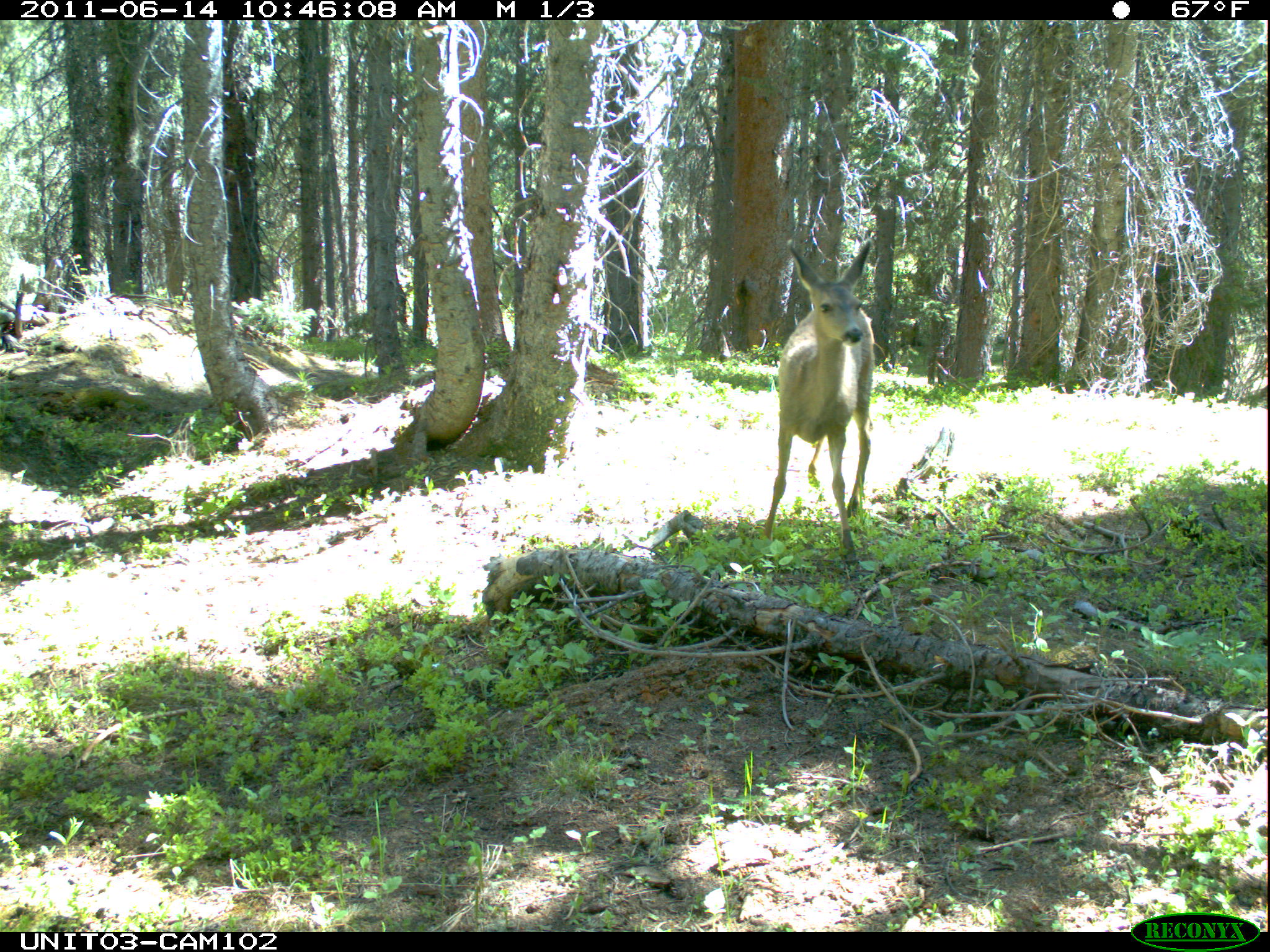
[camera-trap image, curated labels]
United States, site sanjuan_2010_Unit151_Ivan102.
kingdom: Animalia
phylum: Chordata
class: Mammalia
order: Artiodactyla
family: Cervidae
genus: Odocoileus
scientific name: Odocoileus hemionus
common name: mule deer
Odocoileus hemionus (mule deer).